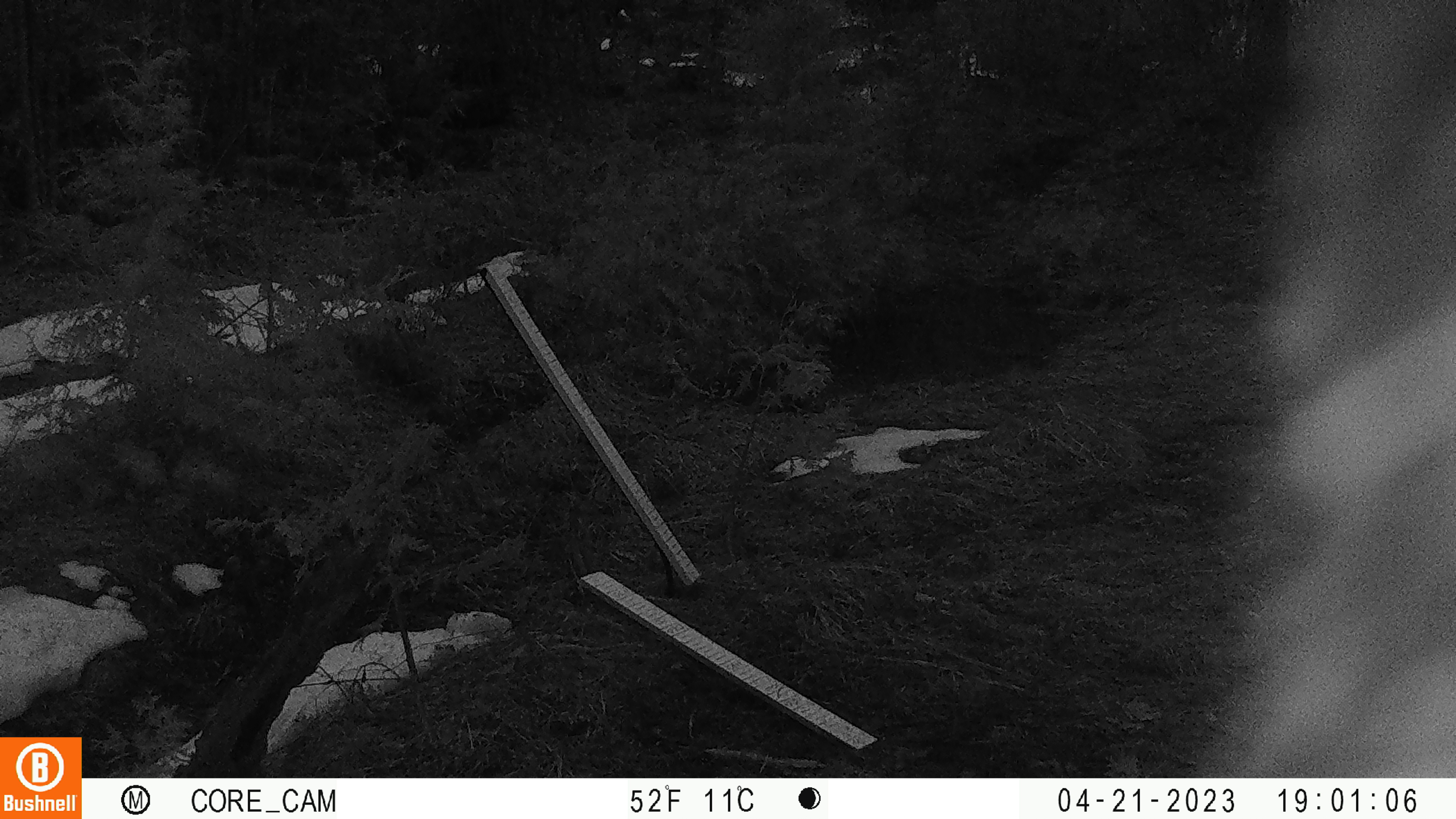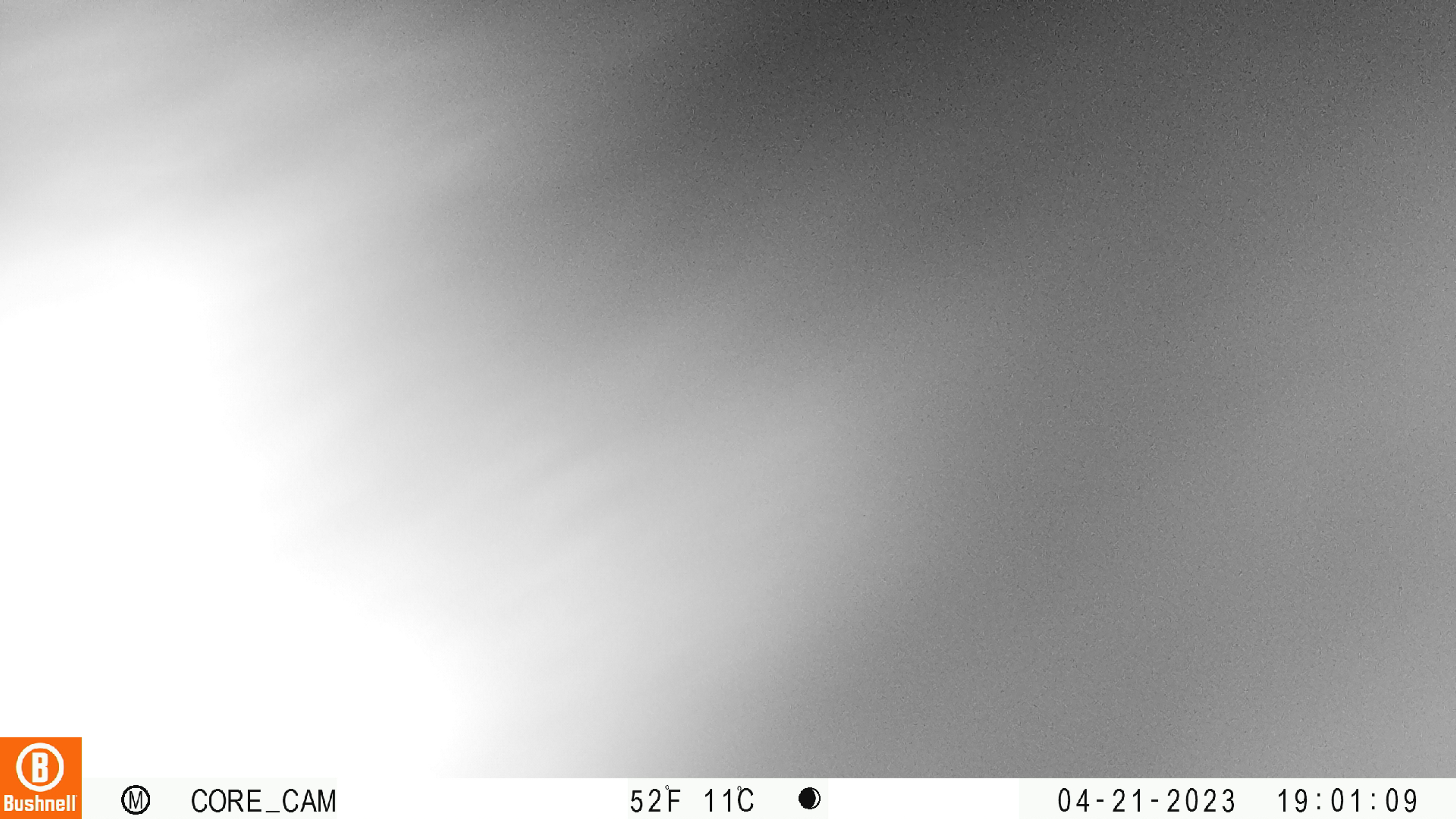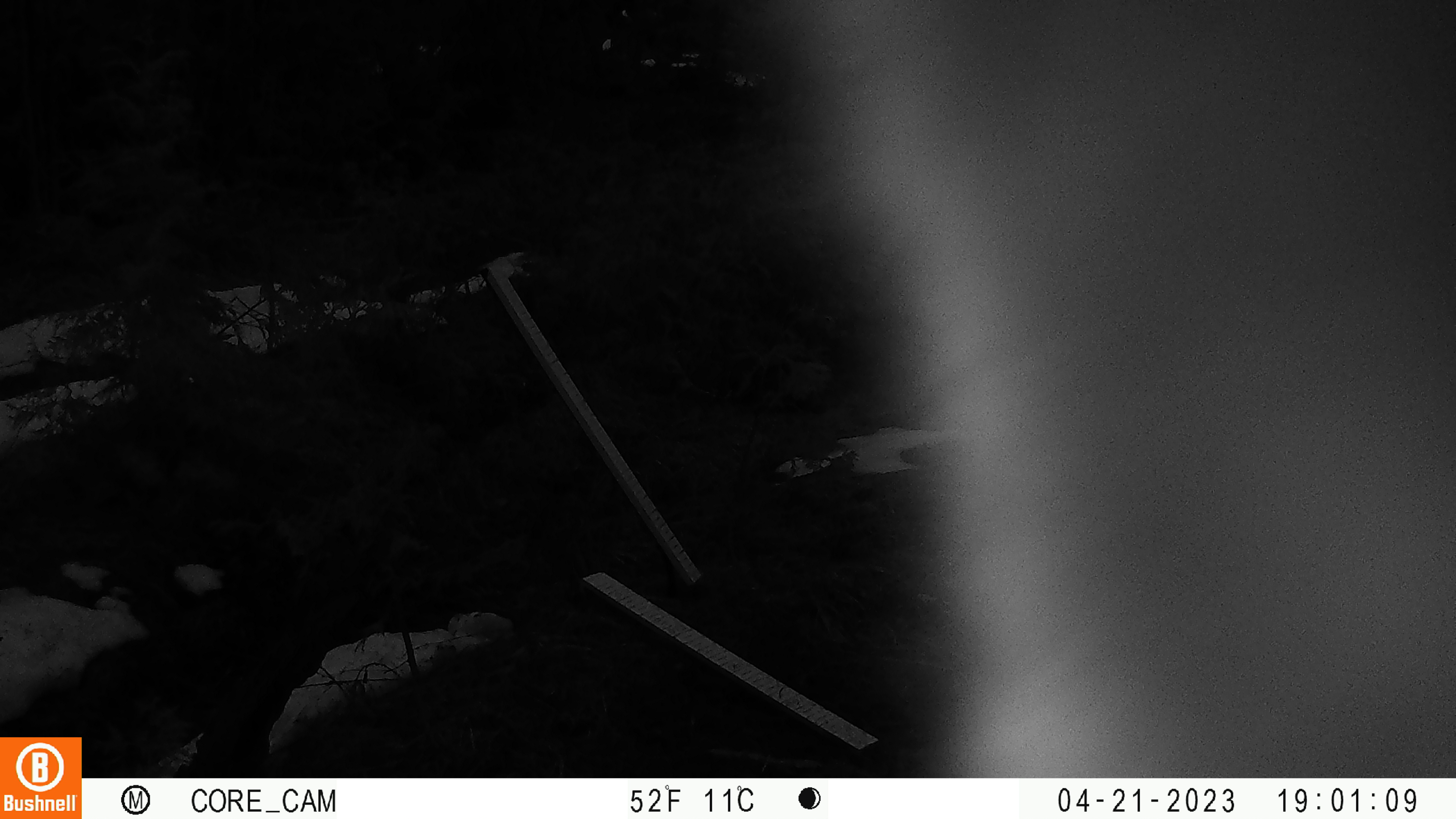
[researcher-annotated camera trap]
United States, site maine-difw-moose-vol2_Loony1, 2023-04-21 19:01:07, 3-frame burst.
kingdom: Animalia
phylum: Chordata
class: Mammalia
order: Carnivora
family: Ursidae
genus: Ursus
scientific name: Ursus americanus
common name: black bear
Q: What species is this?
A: Black bear (Ursus americanus).